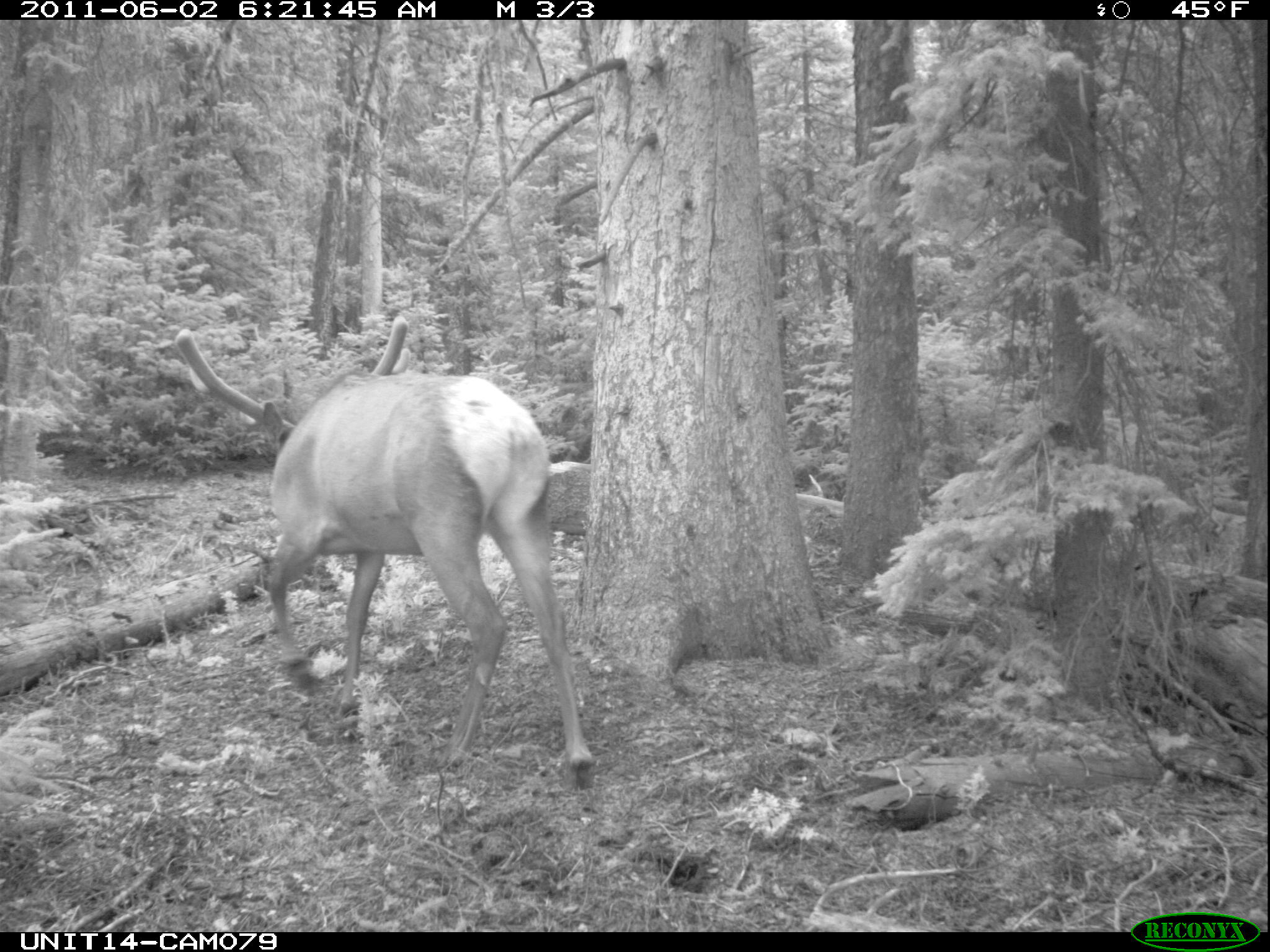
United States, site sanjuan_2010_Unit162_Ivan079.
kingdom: Animalia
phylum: Chordata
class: Mammalia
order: Artiodactyla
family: Cervidae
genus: Cervus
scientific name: Cervus elaphus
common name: red deer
Cervus elaphus (red deer).